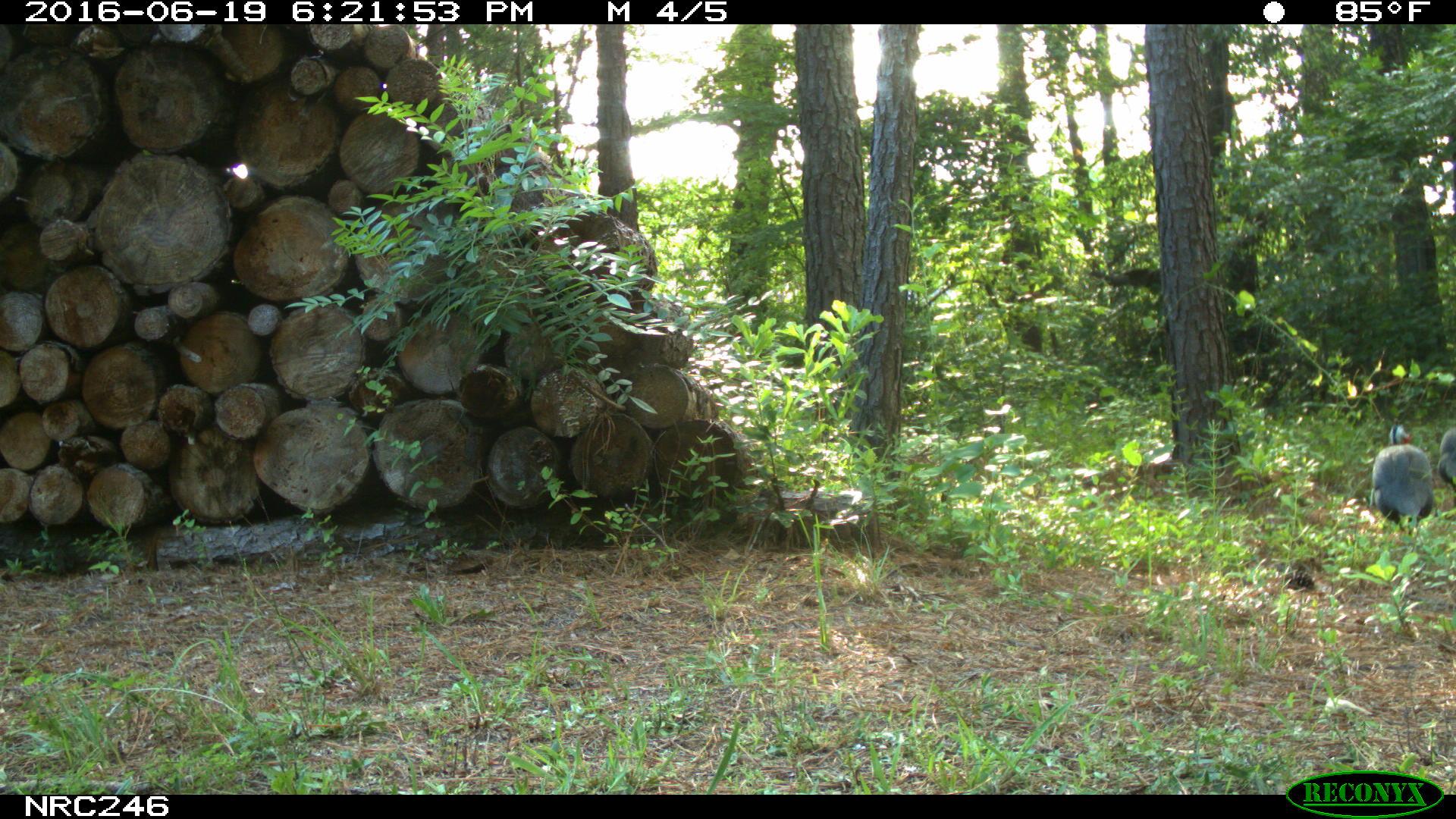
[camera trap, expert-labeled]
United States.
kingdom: Animalia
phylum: Chordata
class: Aves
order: Galliformes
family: Phasianidae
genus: Meleagris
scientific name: Meleagris gallopavo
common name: wild turkey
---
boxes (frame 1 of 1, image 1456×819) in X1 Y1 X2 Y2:
Wild Turkey: 1356 415 1438 540; 1435 414 1456 507